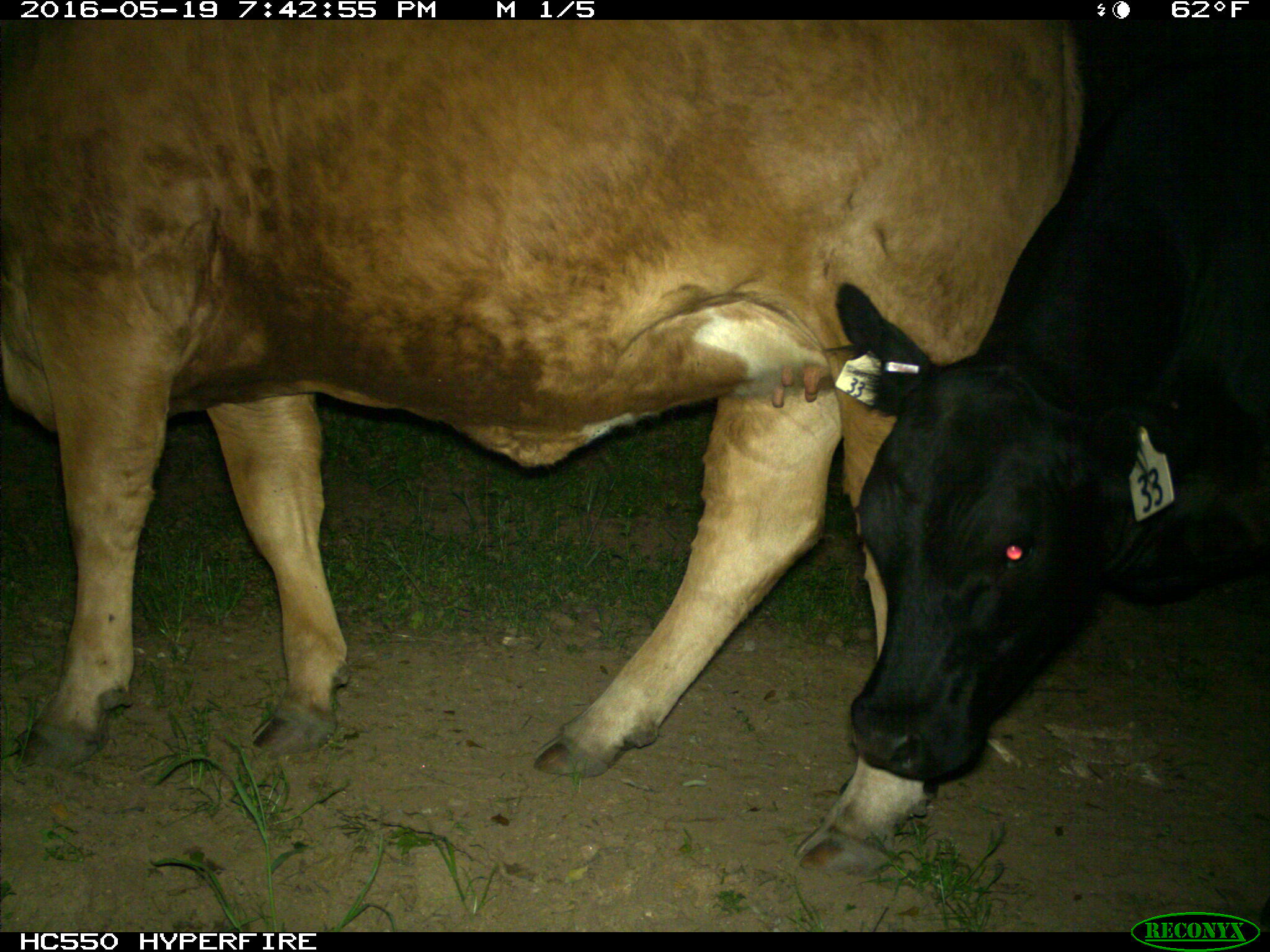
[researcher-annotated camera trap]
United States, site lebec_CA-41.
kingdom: Animalia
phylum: Chordata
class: Mammalia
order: Artiodactyla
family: Bovidae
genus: Bos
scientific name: Bos taurus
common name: domestic cow